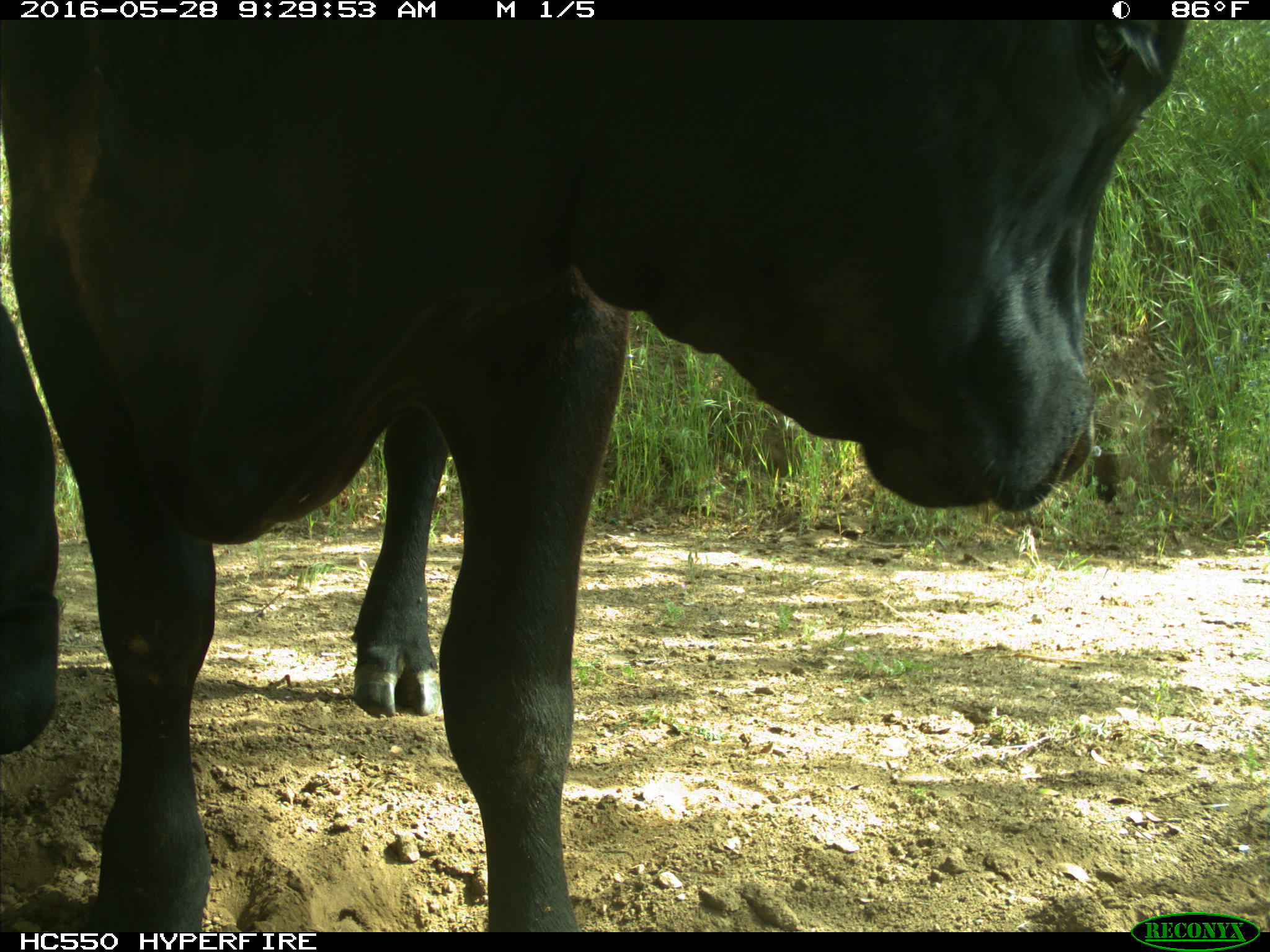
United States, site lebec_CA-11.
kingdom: Animalia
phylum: Chordata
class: Mammalia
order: Artiodactyla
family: Bovidae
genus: Bos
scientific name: Bos taurus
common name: domestic cow